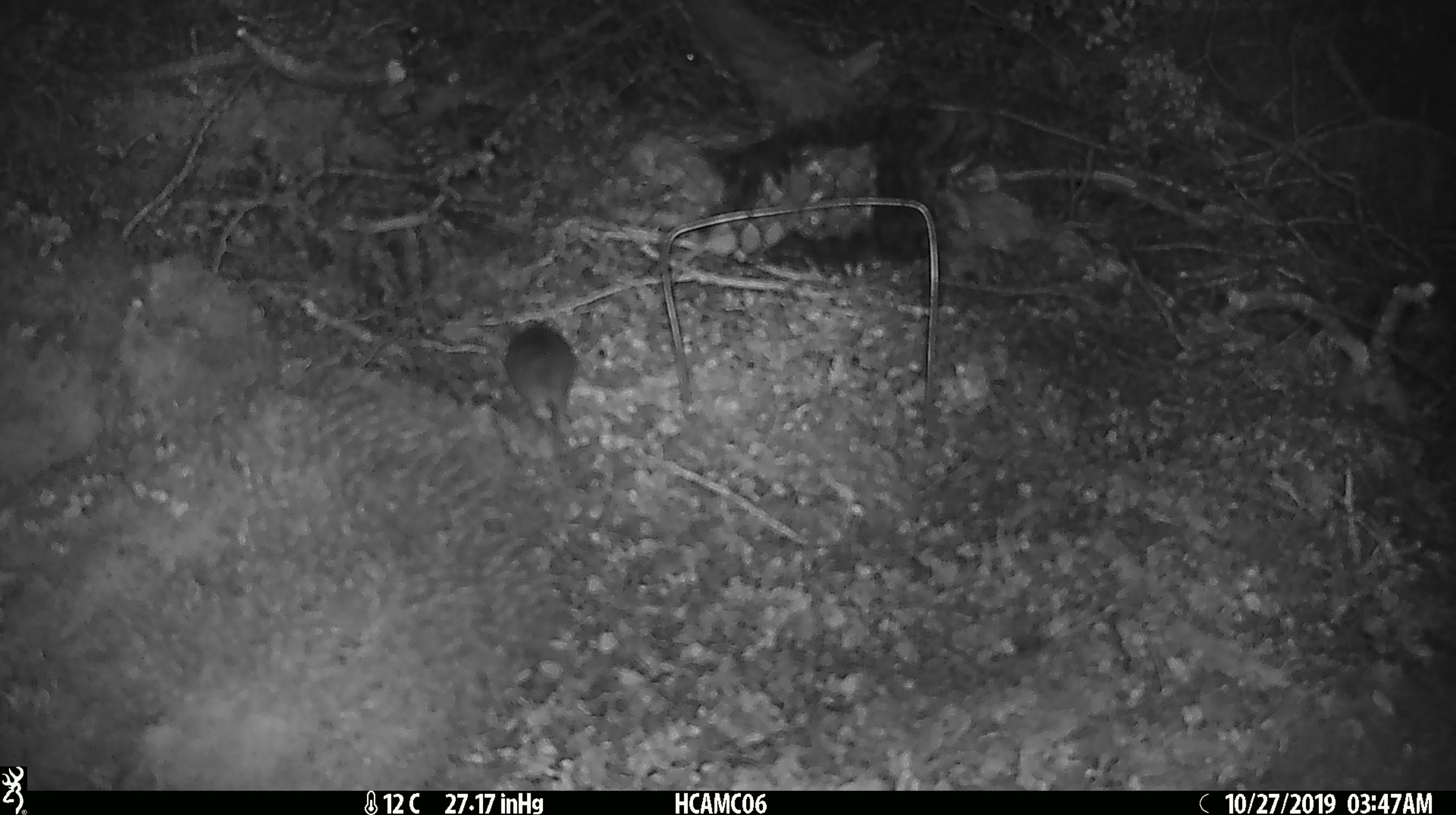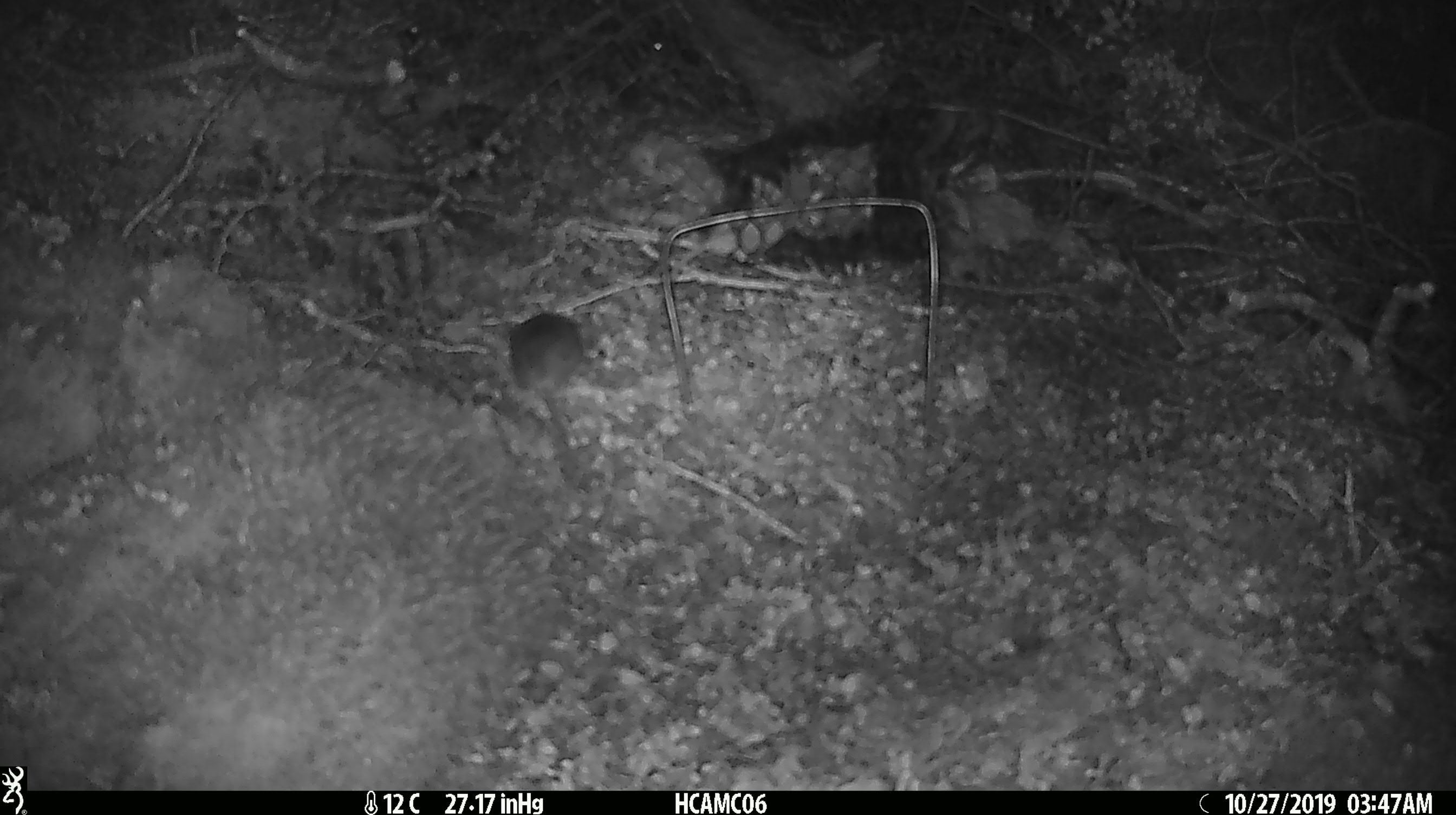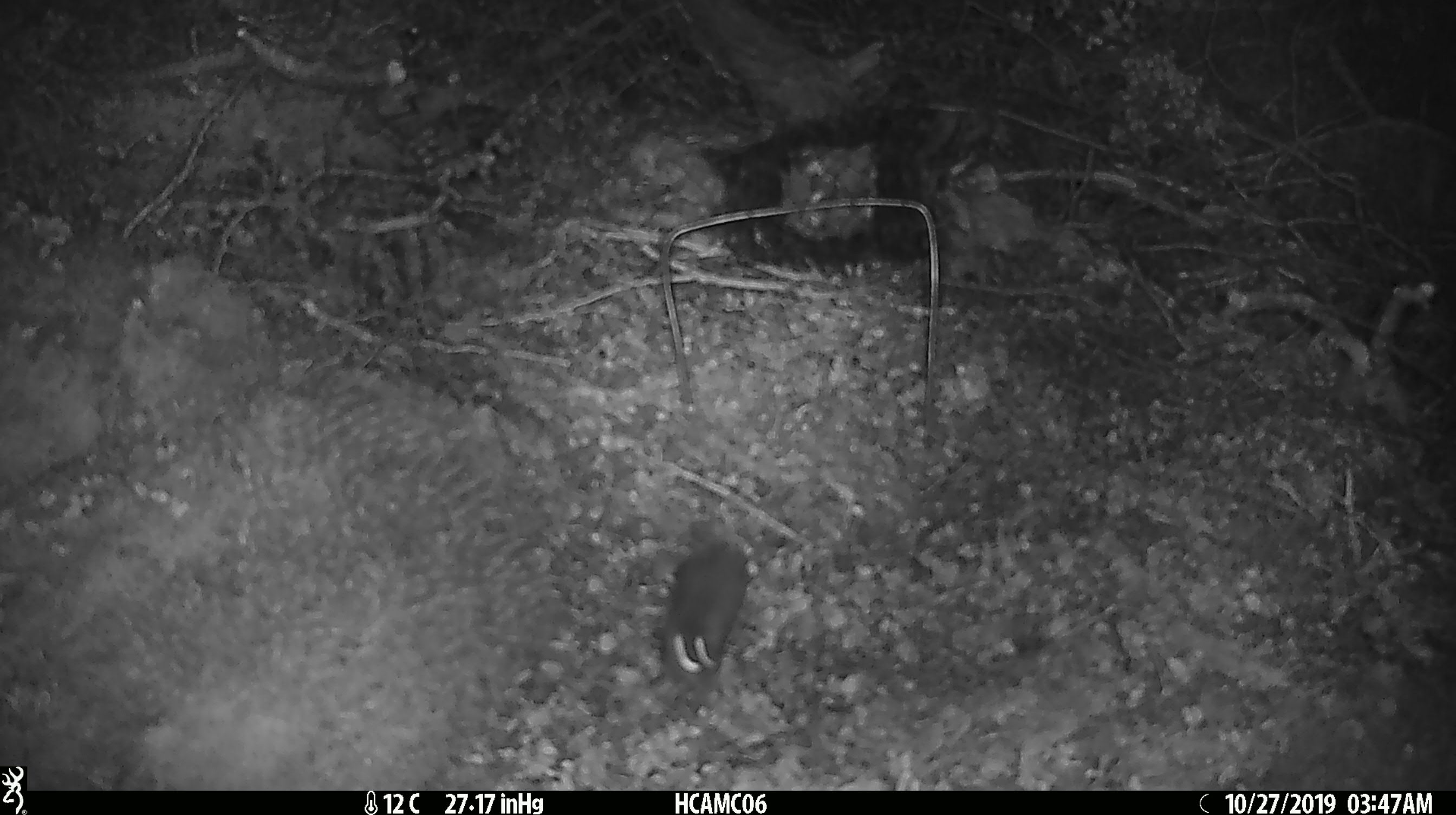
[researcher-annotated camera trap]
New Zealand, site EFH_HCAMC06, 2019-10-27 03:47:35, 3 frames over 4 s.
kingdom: Animalia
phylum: Chordata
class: Mammalia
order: Rodentia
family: Muridae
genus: Mus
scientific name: Mus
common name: mouse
Mouse (Mus).